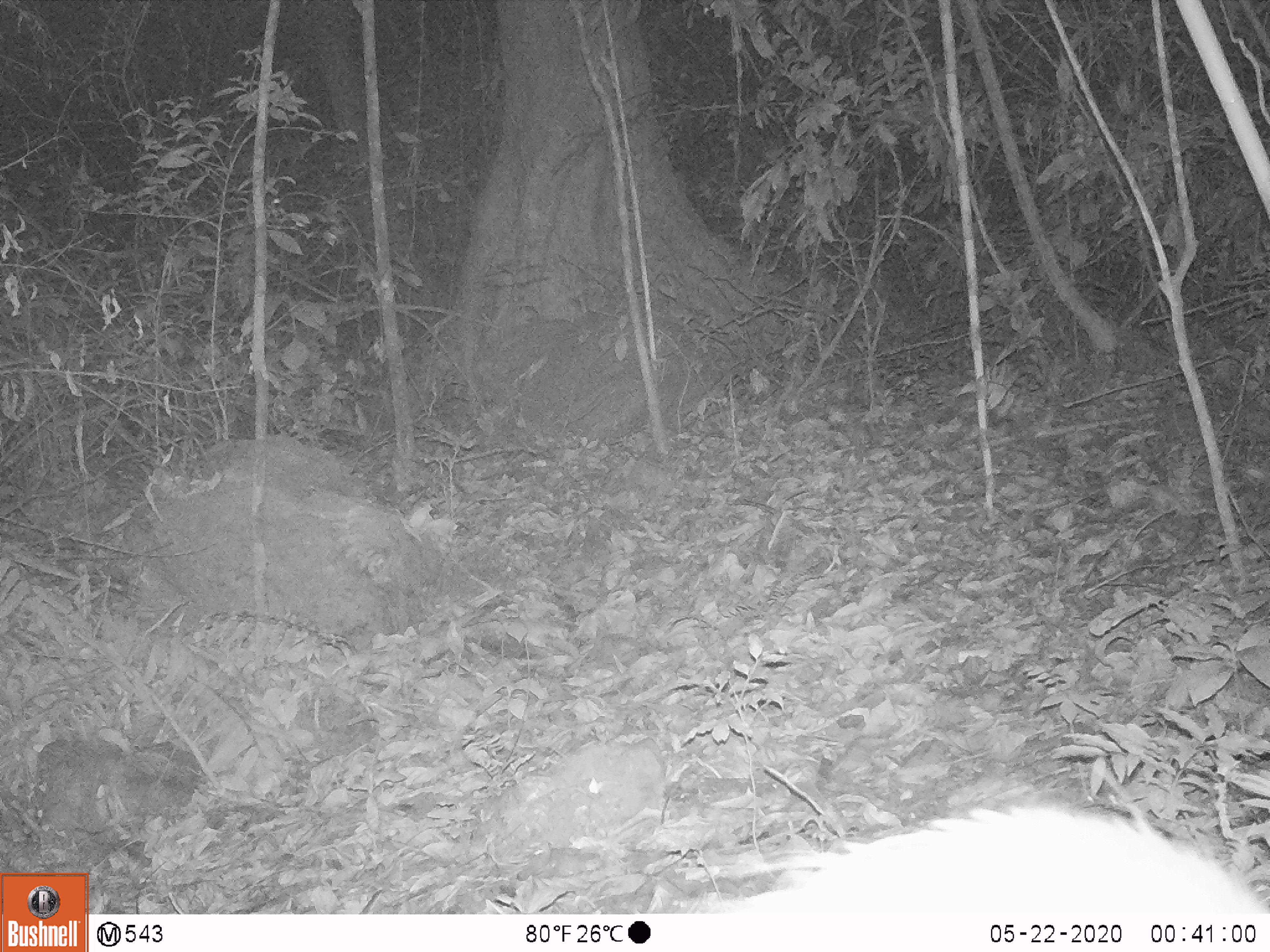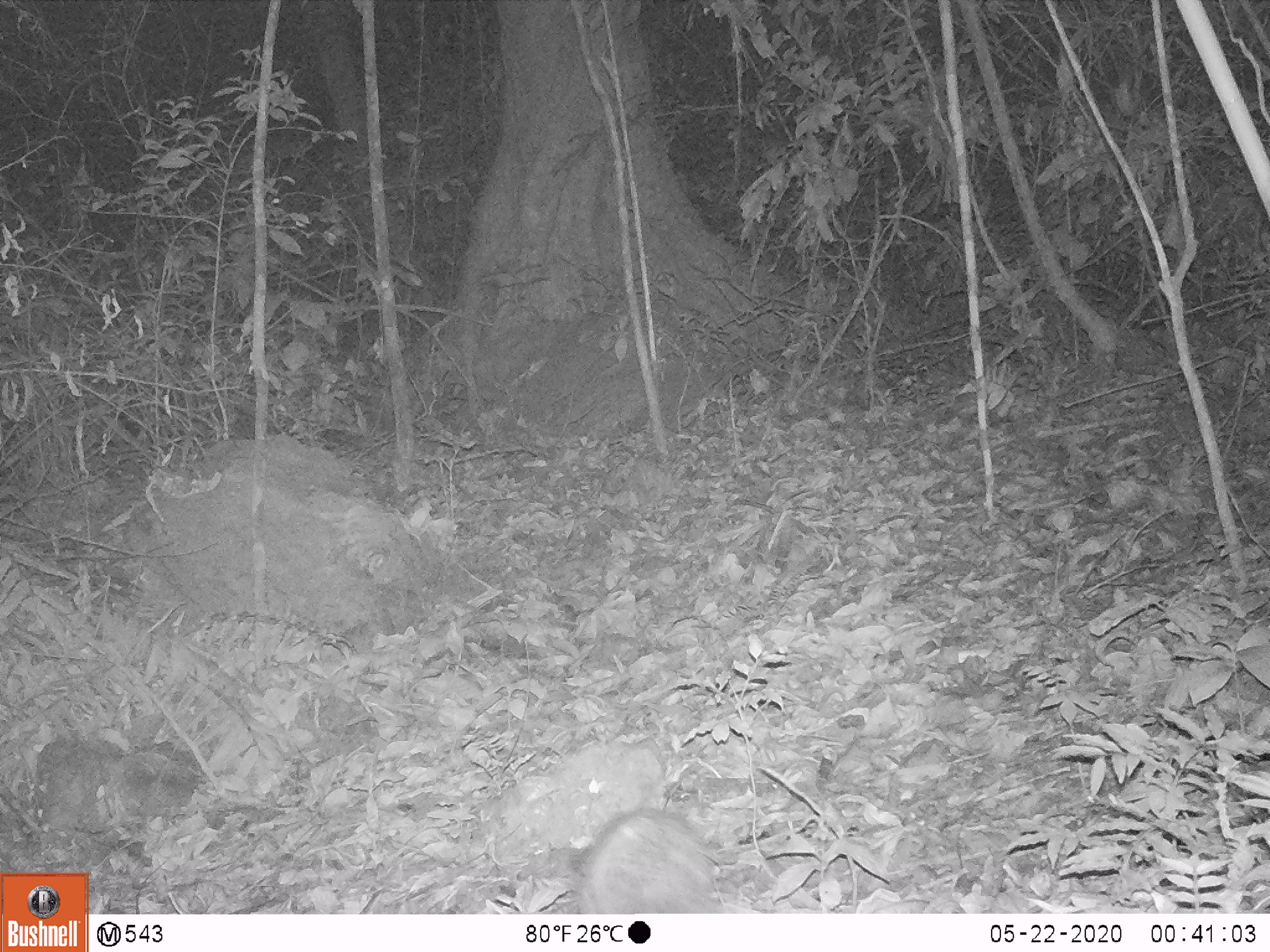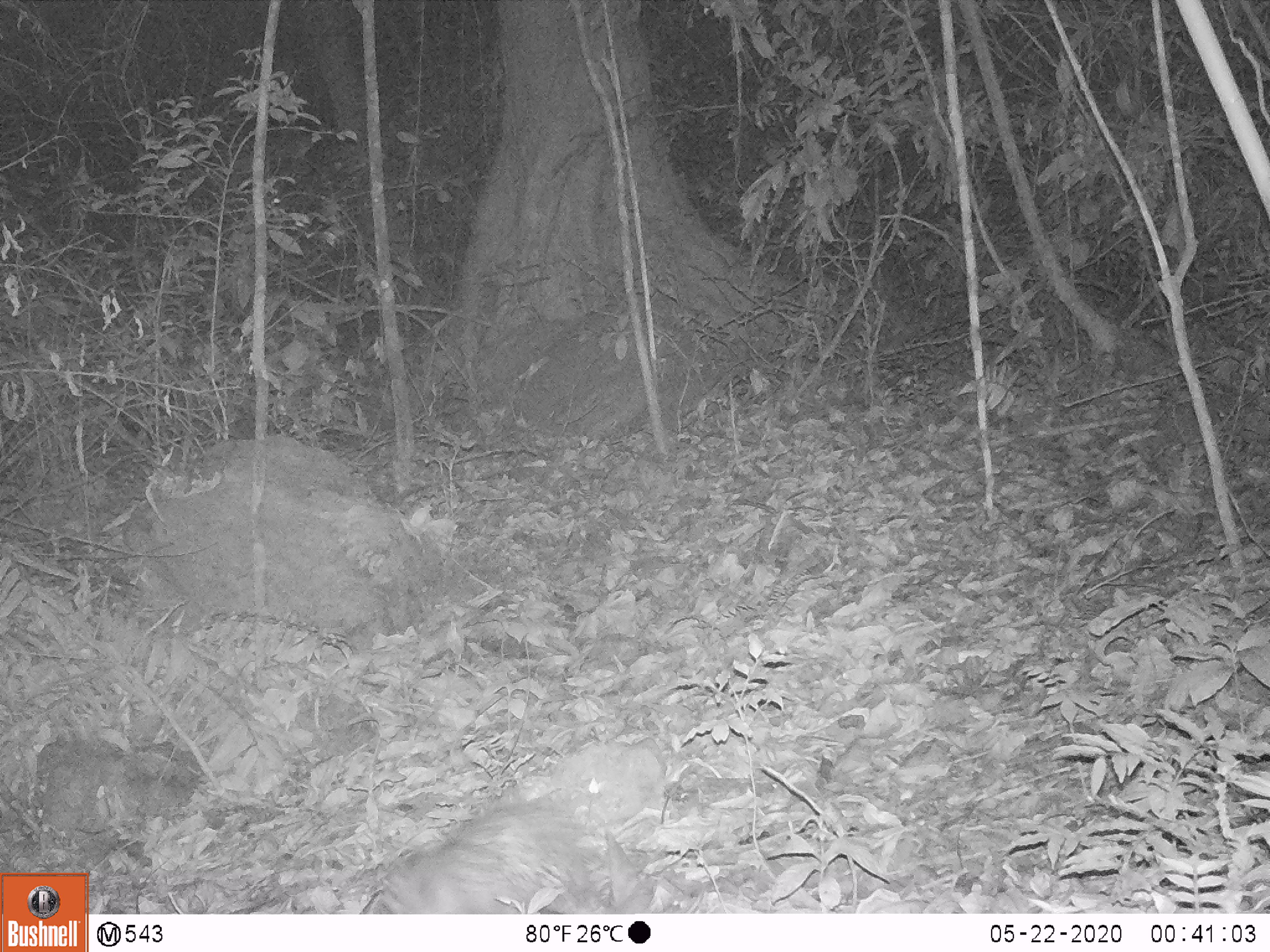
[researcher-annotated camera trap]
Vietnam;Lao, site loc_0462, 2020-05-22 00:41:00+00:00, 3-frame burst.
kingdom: Animalia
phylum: Chordata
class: Mammalia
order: Rodentia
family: Hystricidae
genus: Atherurus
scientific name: Atherurus macrourus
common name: asiatic brush-tailed porcupine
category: asiatic brush tailed porcupine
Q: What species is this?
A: Asiatic brush tailed porcupine (asiatic brush-tailed porcupine) (Atherurus macrourus).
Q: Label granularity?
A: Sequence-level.